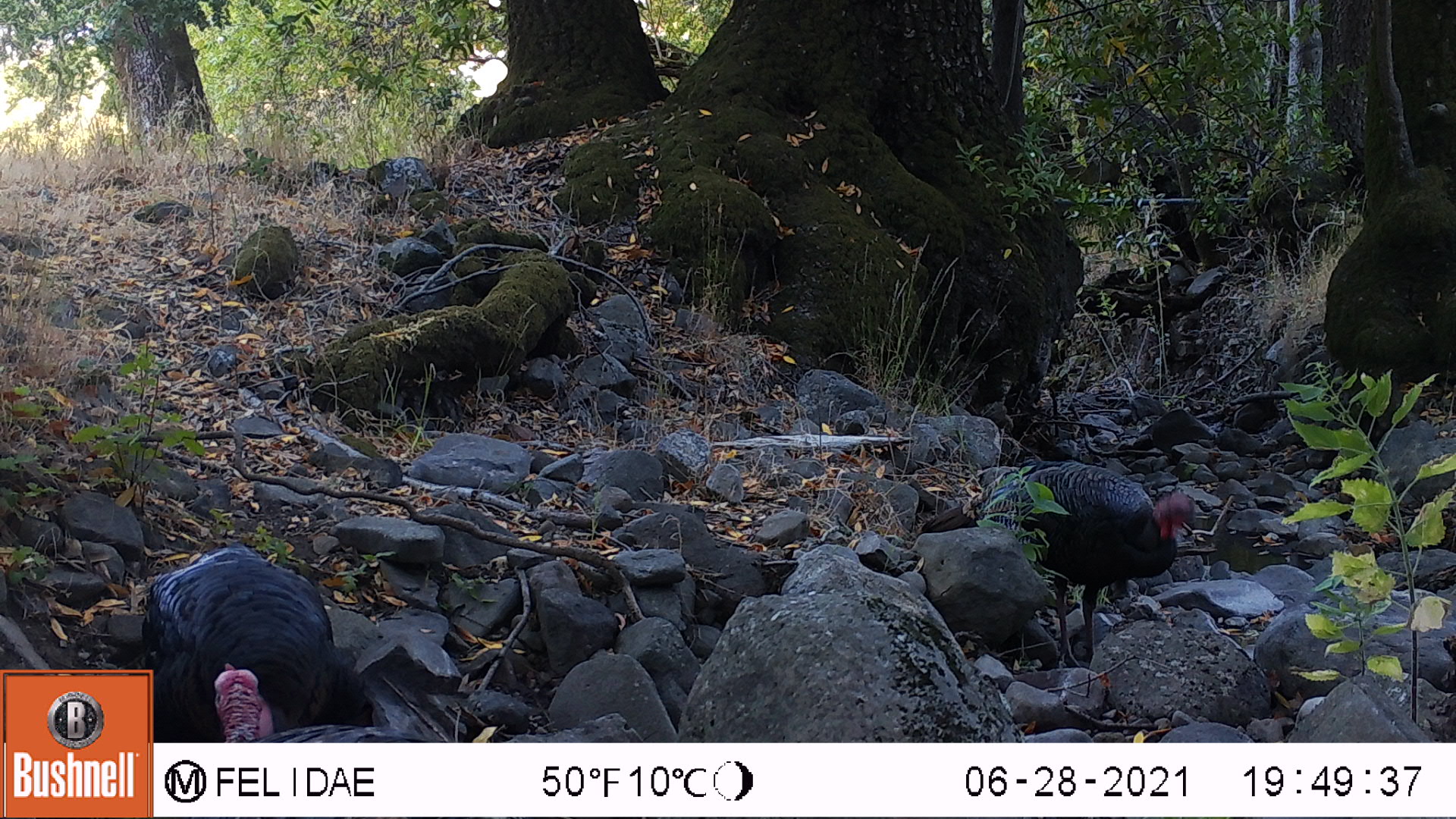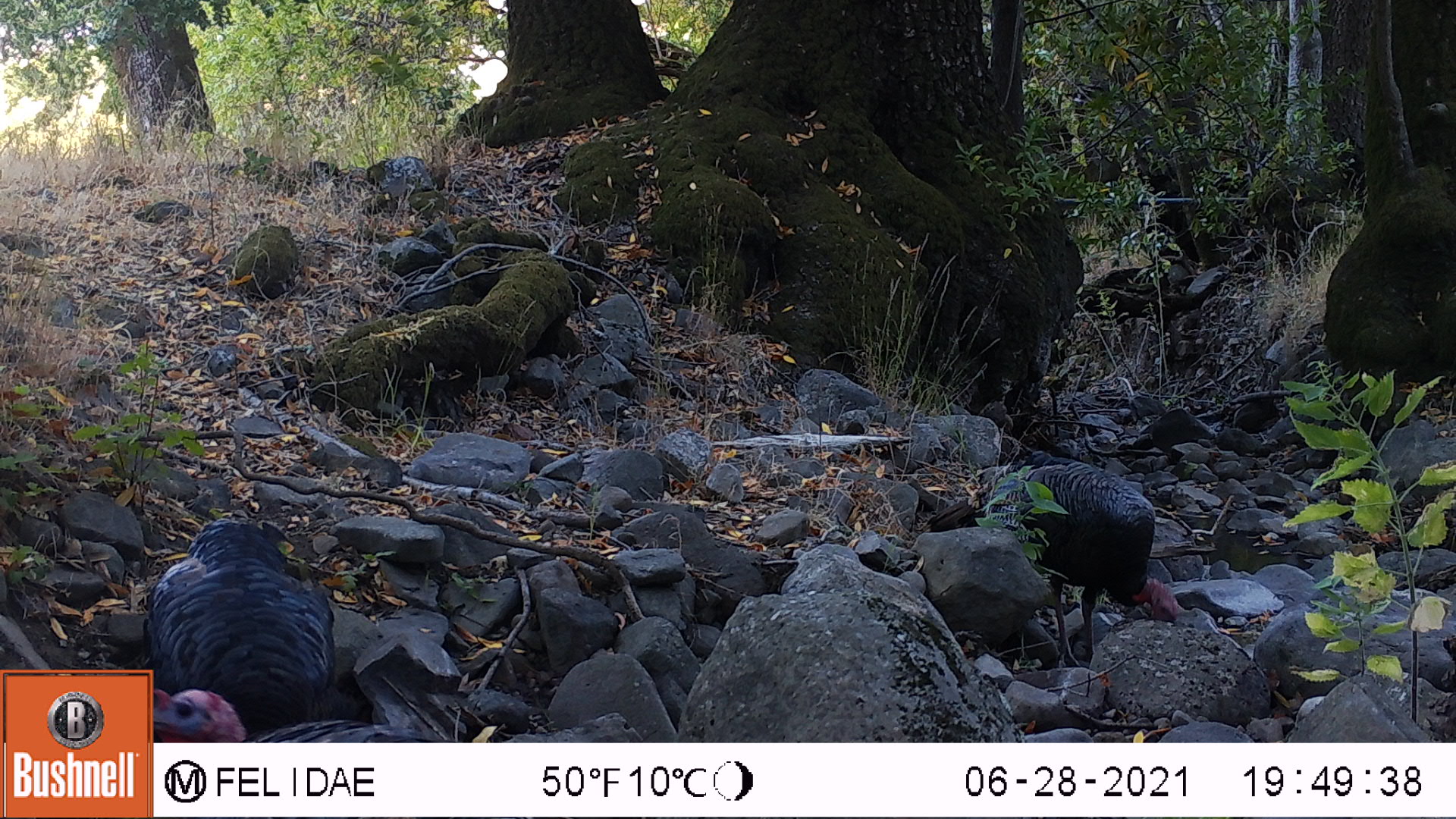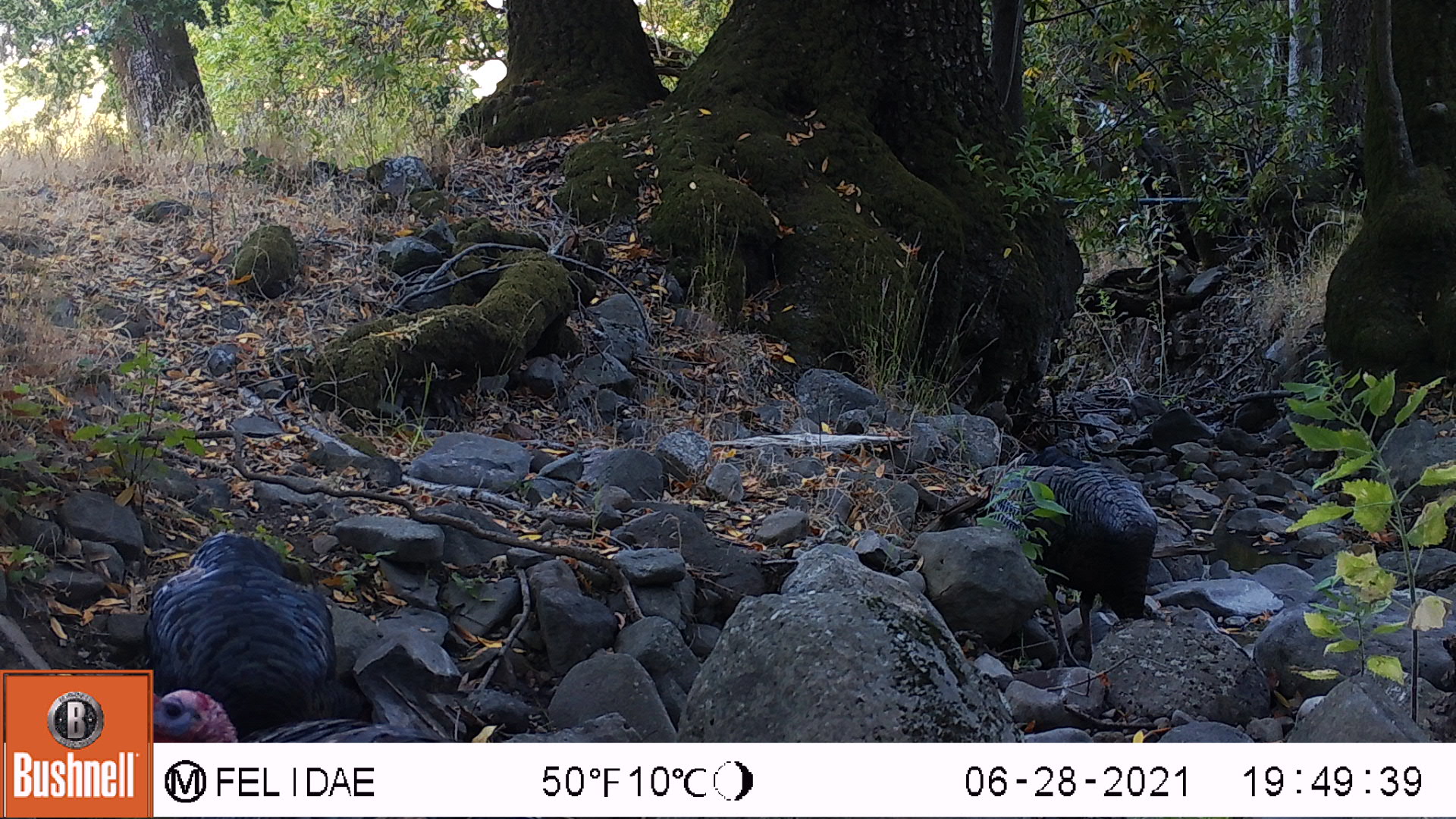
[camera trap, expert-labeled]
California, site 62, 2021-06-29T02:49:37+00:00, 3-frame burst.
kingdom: Animalia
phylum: Chordata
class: Aves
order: Galliformes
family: Phasianidae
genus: Meleagris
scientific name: Meleagris gallopavo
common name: turkey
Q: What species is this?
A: Turkey (Meleagris gallopavo).